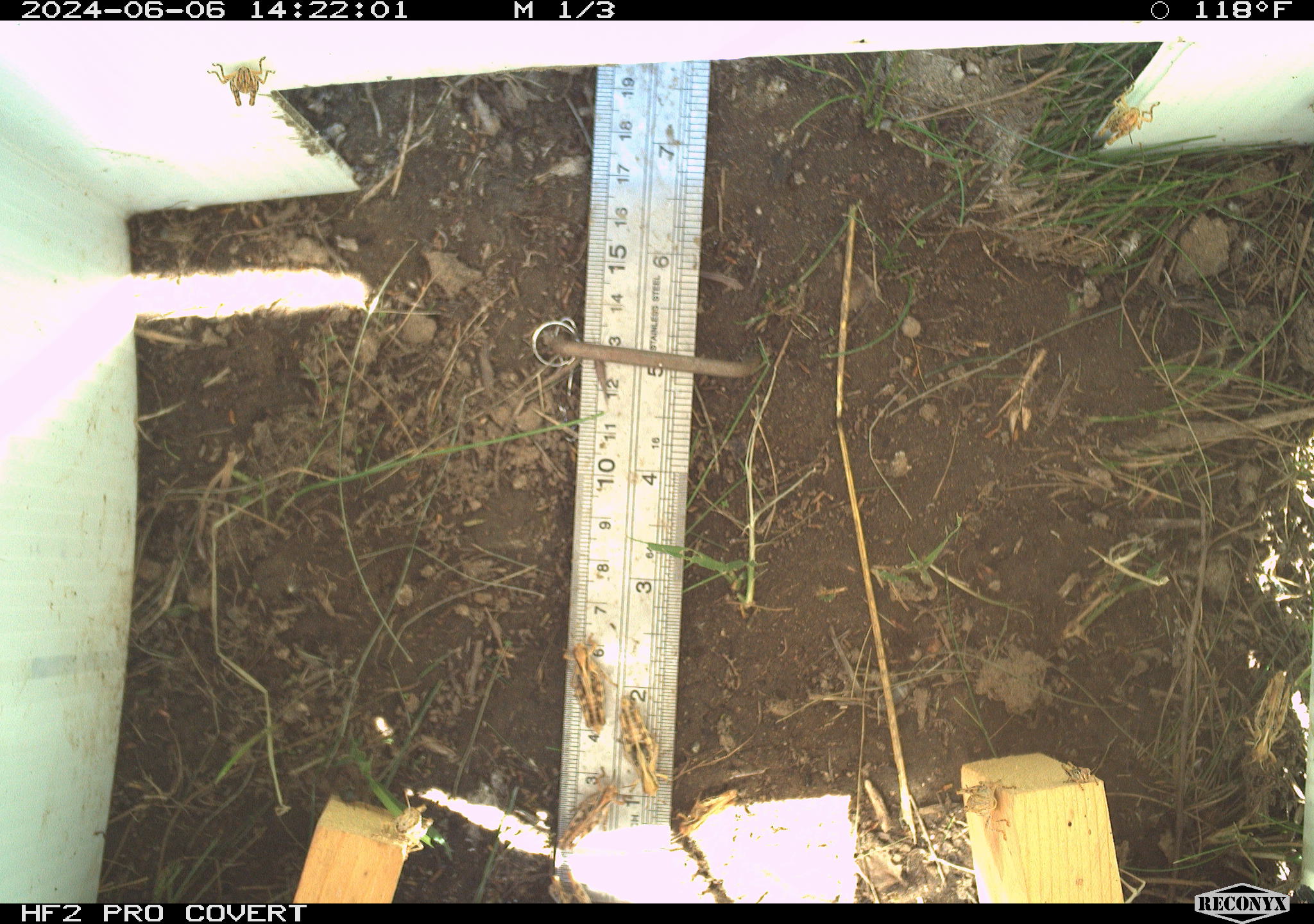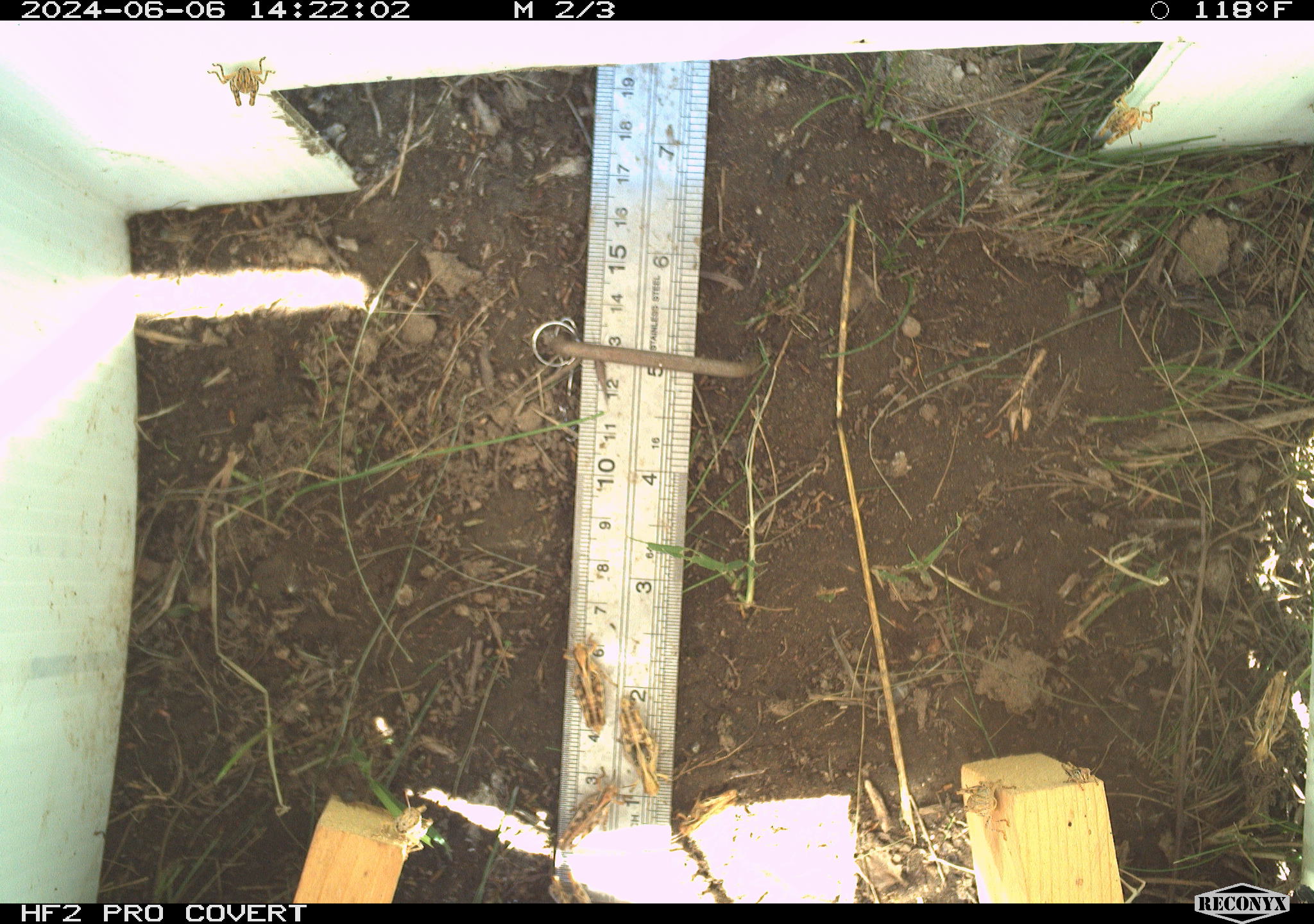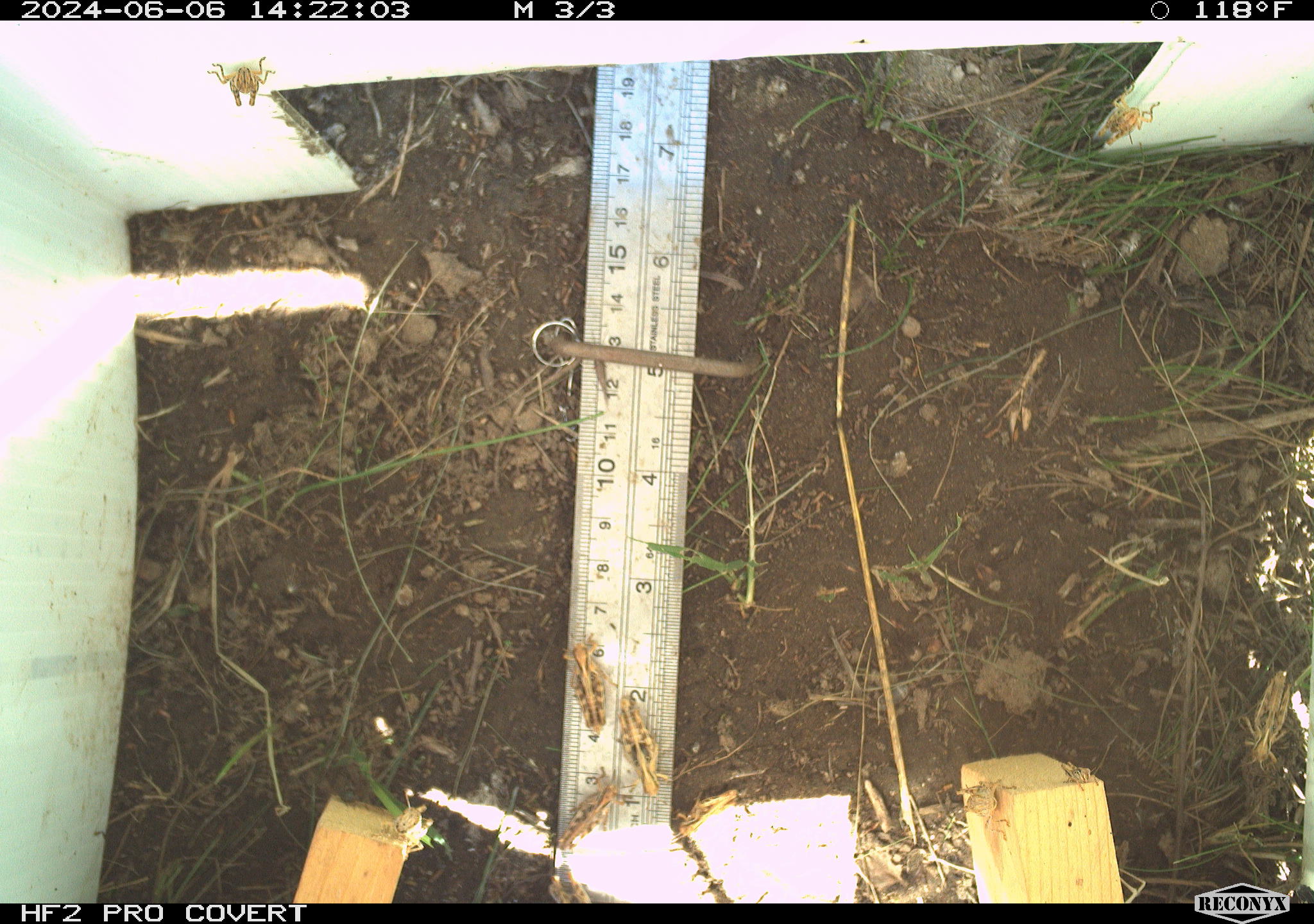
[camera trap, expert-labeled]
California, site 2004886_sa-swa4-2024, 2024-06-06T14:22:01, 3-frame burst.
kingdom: Animalia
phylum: Arthropoda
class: Insecta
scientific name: Insecta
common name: insect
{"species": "insect (Insecta)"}